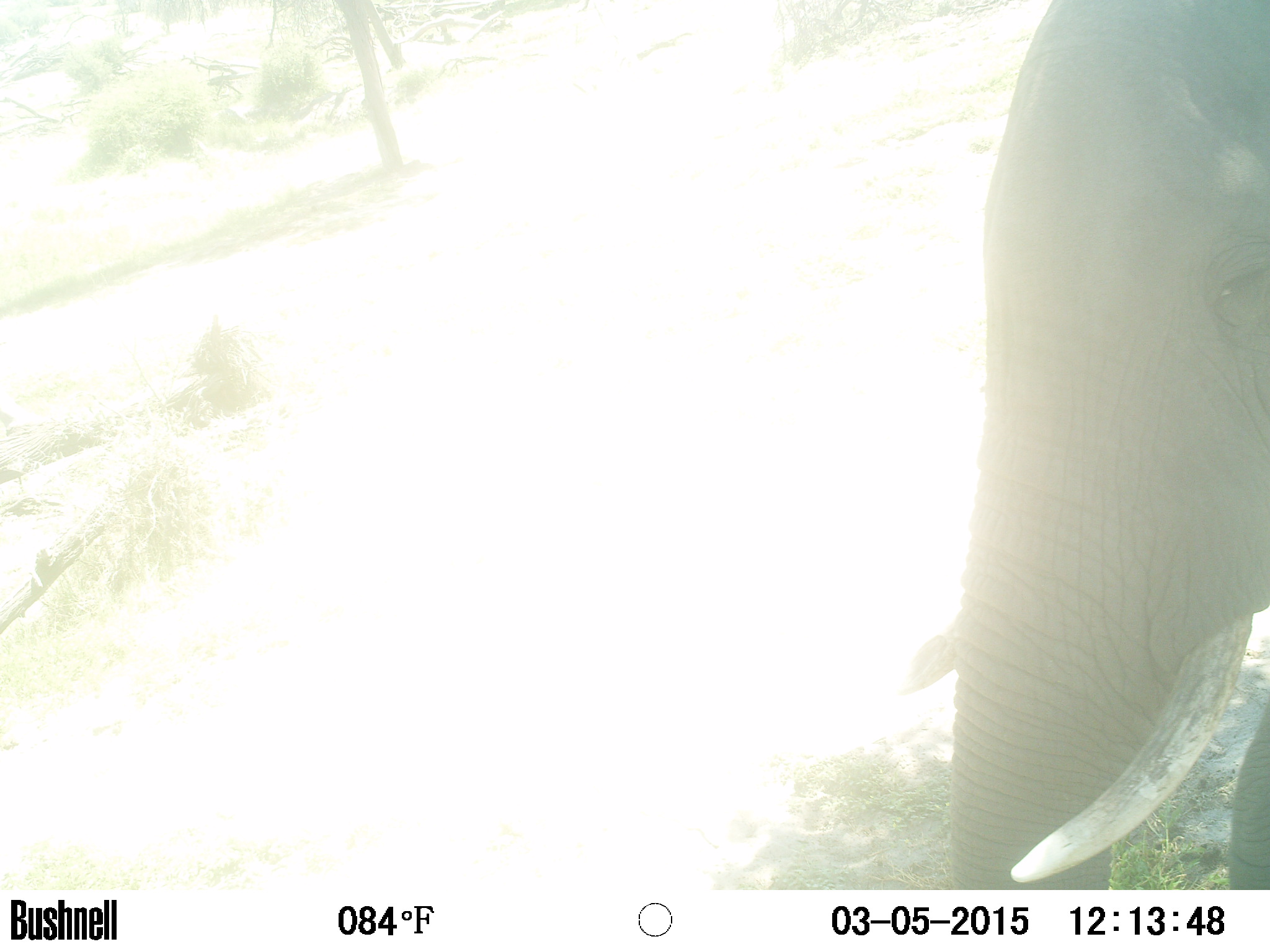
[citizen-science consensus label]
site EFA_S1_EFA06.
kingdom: Animalia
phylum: Chordata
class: Mammalia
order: Proboscidea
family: Elephantidae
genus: Loxodonta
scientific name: Loxodonta africana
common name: african bush elephant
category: elephant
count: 1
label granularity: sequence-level